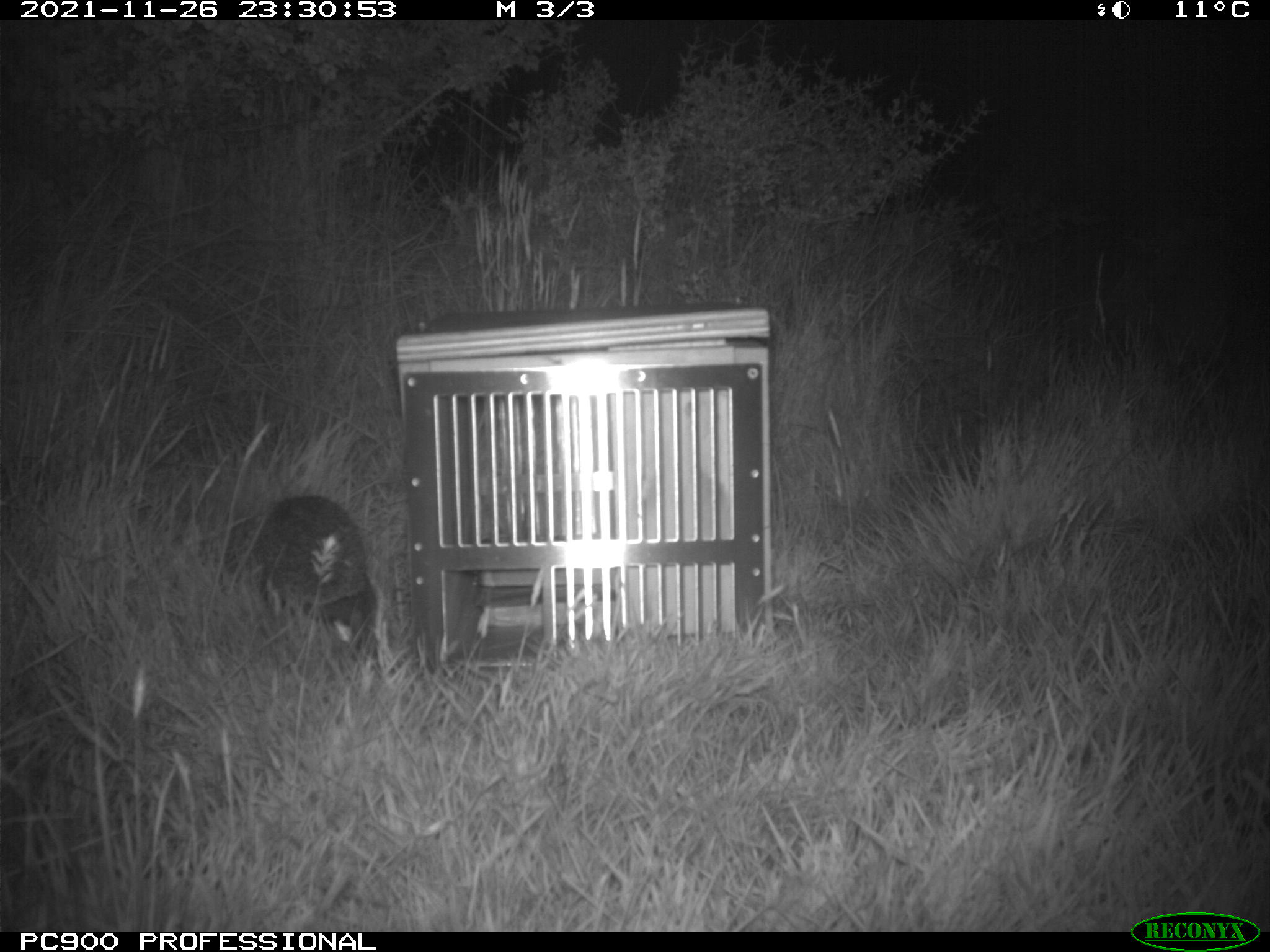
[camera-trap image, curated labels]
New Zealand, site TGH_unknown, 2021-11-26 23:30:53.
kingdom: Animalia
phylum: Chordata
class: Mammalia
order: Eulipotyphla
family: Erinaceidae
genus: Erinaceus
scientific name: Erinaceus europaeus europaeus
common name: european hedgehog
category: hedgehog